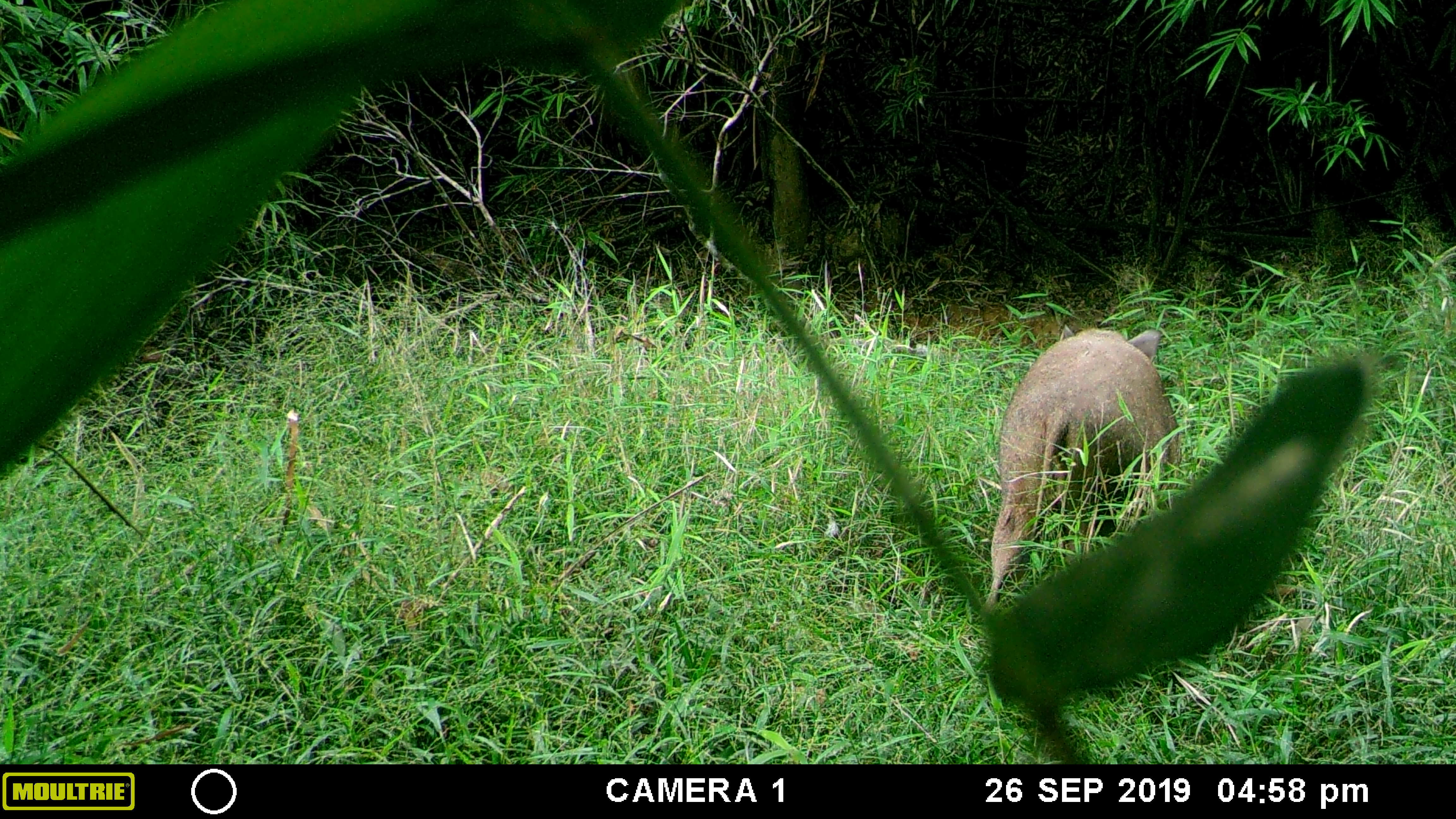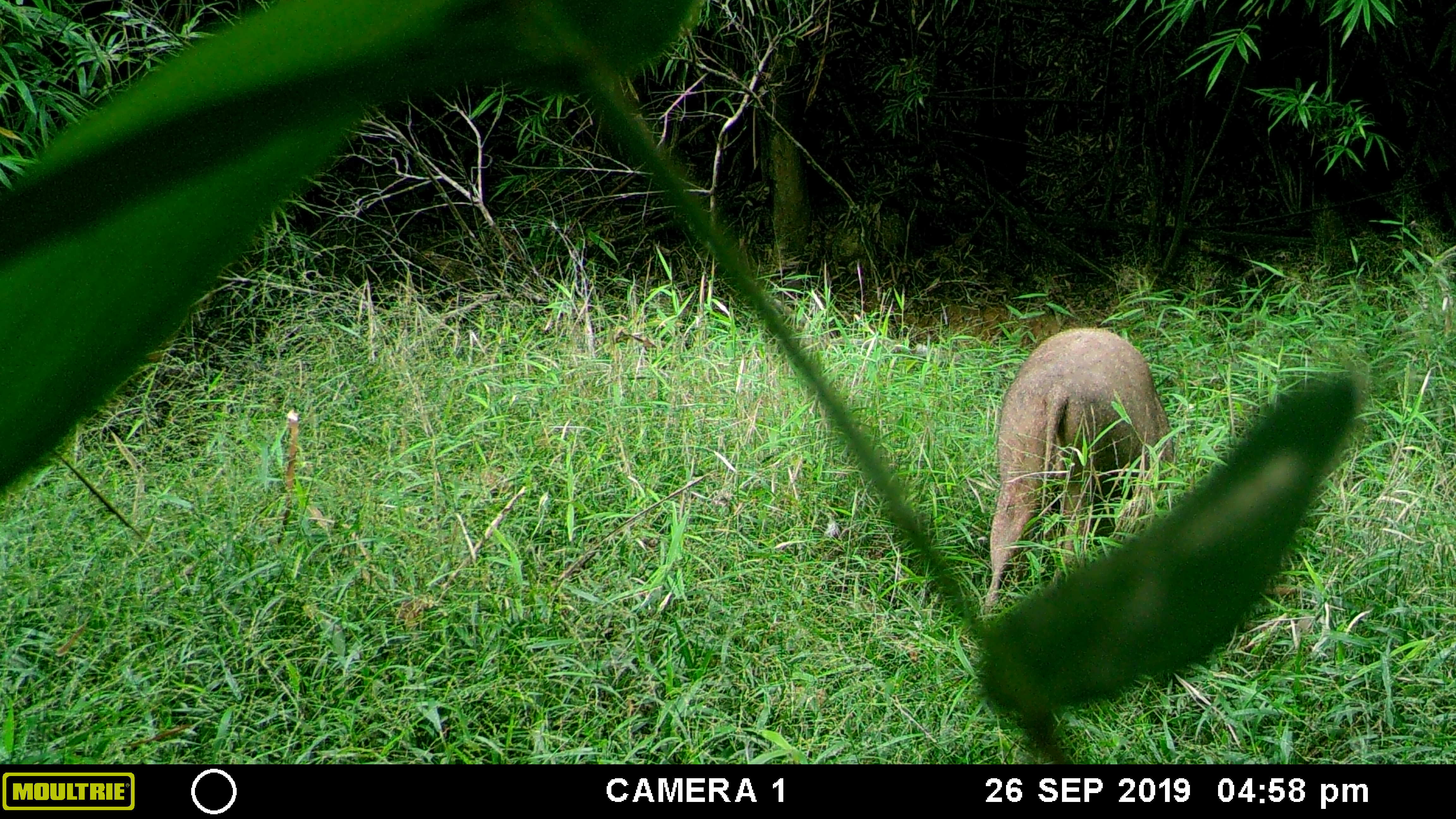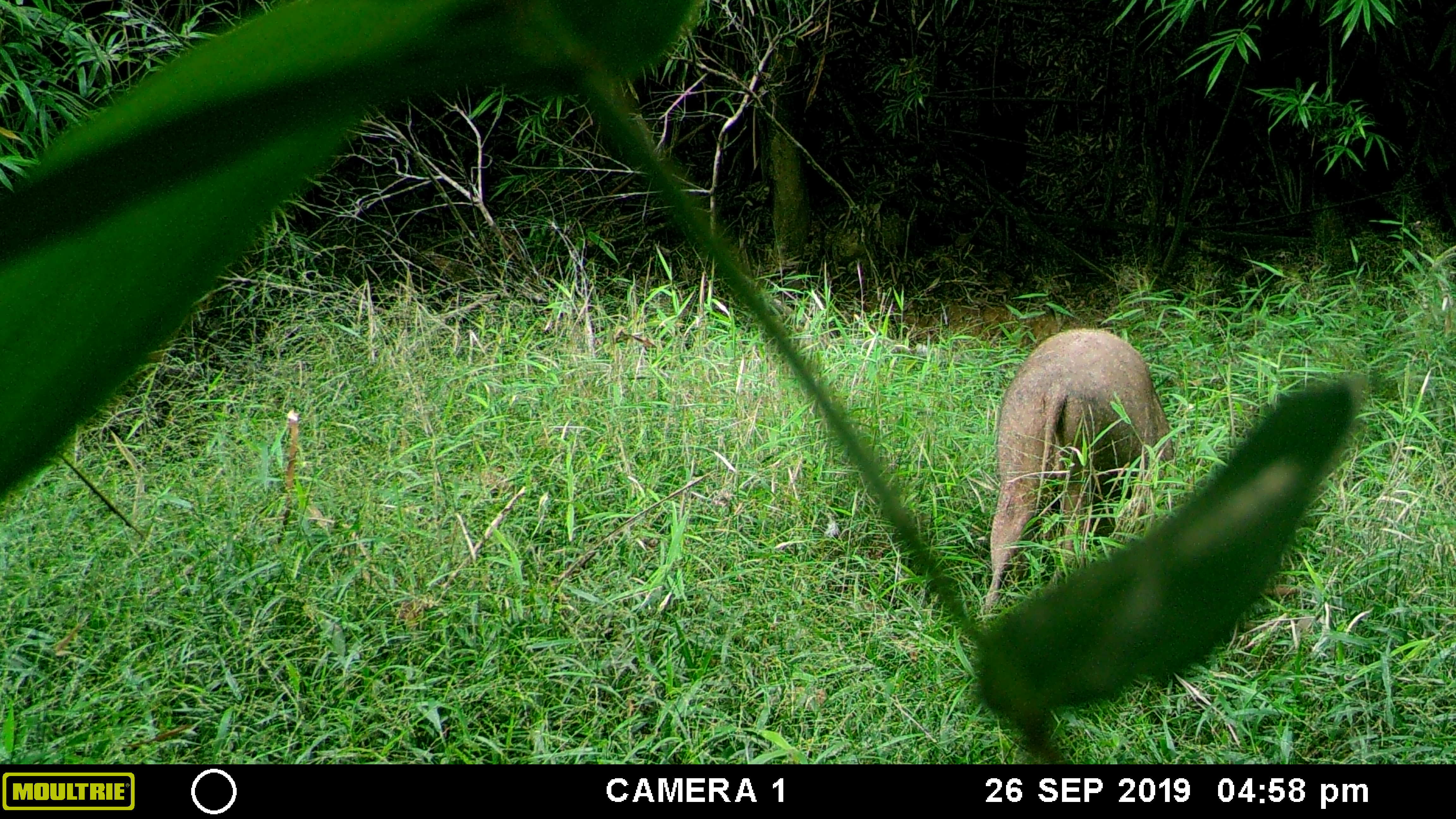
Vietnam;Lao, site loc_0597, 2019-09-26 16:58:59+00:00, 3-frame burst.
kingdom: Animalia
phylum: Chordata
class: Mammalia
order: Artiodactyla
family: Suidae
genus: Sus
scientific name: Sus scrofa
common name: eurasian wild pig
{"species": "eurasian wild pig (Sus scrofa)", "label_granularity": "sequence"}